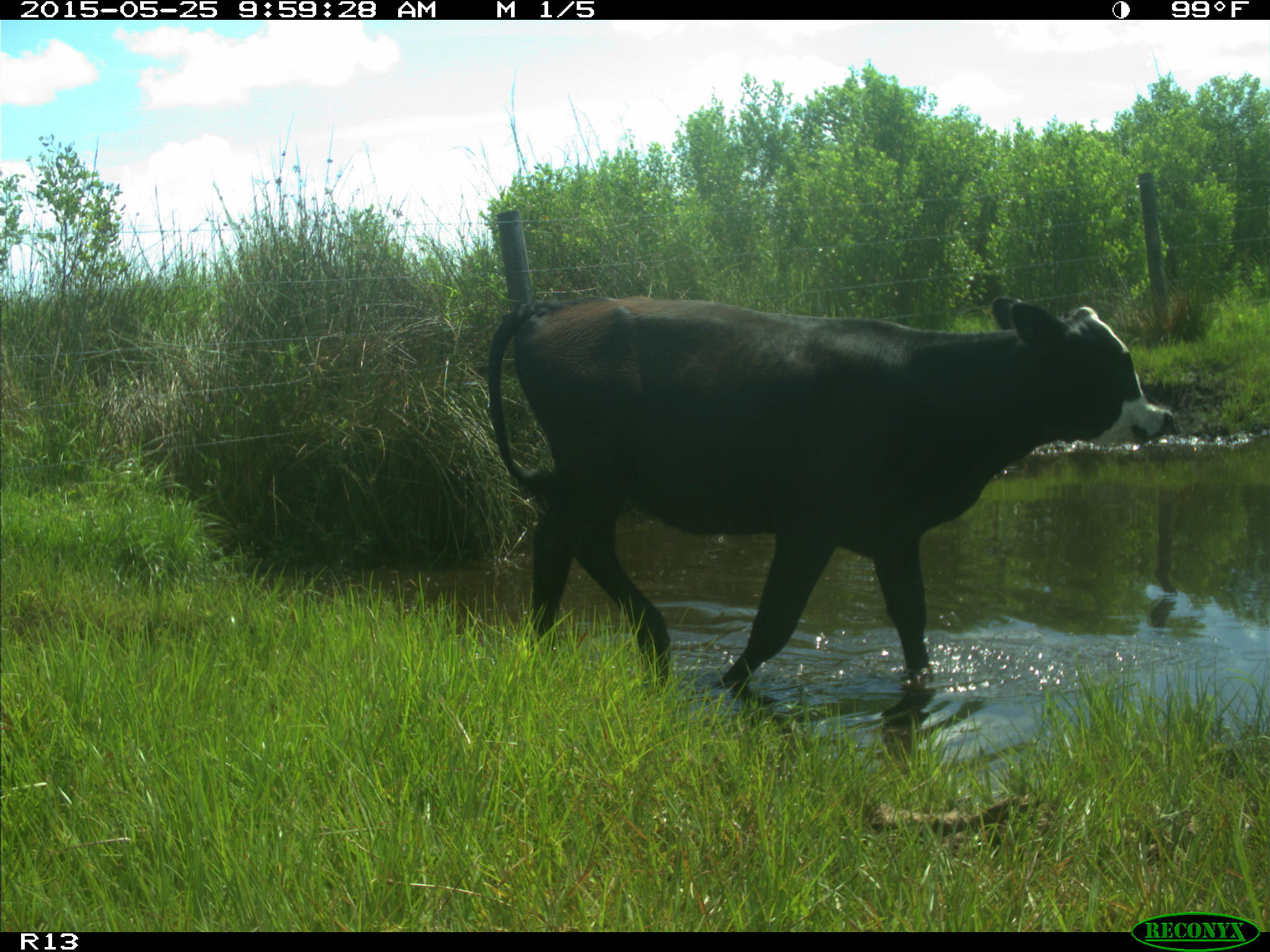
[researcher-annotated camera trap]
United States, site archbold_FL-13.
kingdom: Animalia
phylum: Chordata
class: Mammalia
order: Artiodactyla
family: Bovidae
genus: Bos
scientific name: Bos taurus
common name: domestic cow